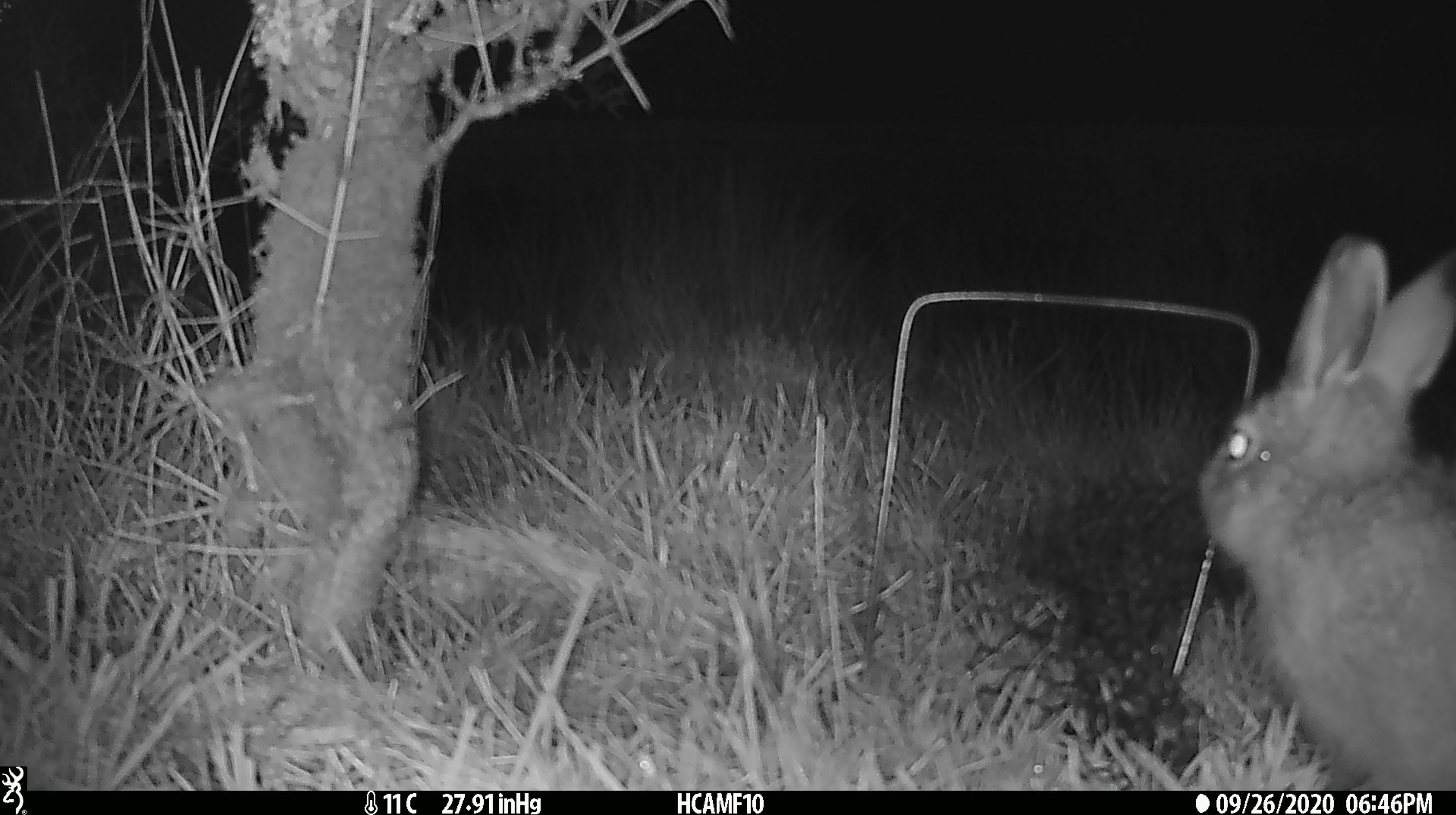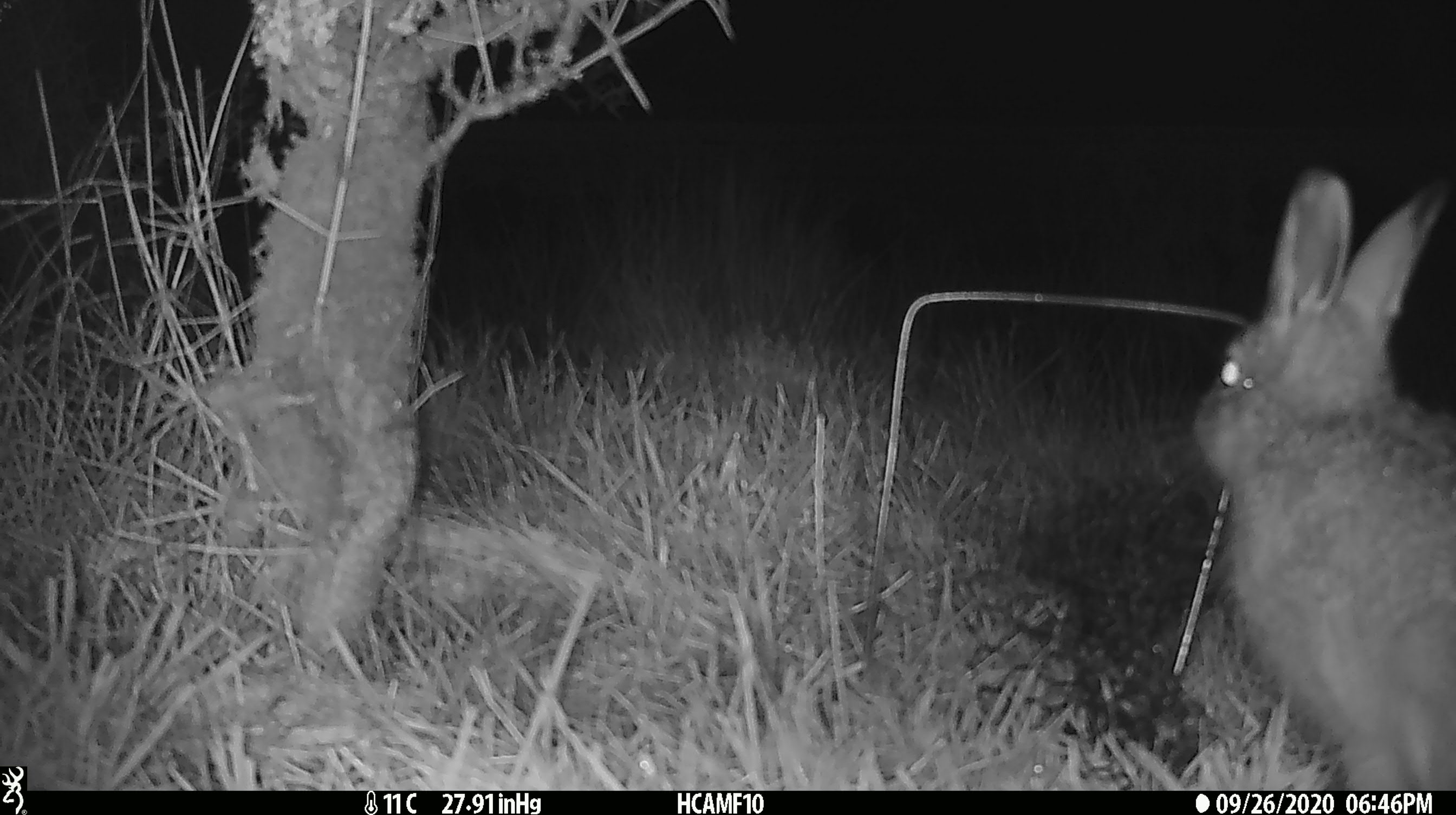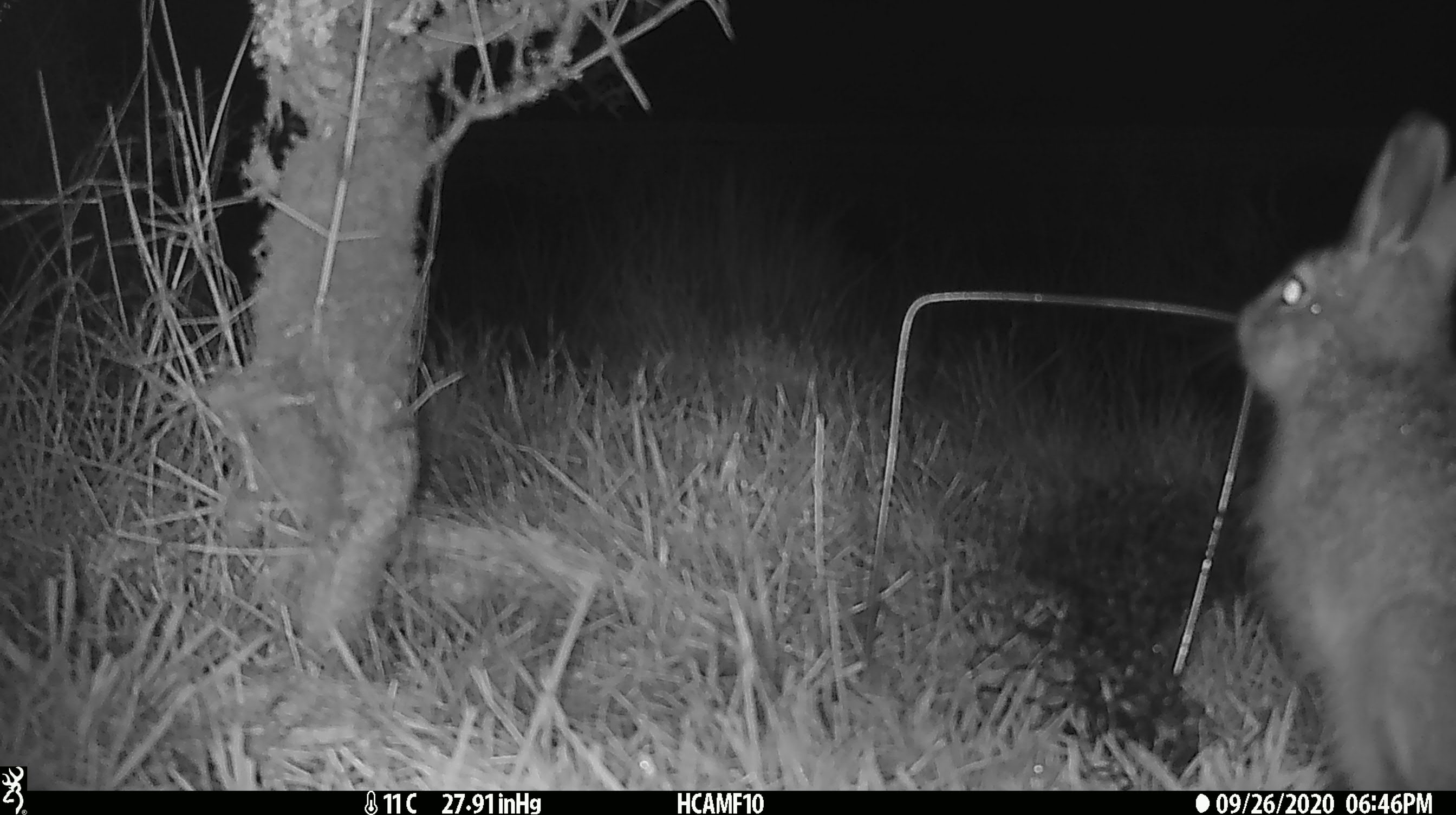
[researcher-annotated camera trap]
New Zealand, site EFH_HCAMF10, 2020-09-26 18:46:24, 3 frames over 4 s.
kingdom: Animalia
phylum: Chordata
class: Mammalia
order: Lagomorpha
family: Leporidae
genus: Oryctolagus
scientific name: Oryctolagus cuniculus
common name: european rabbit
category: rabbit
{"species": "rabbit (european rabbit) (Oryctolagus cuniculus)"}